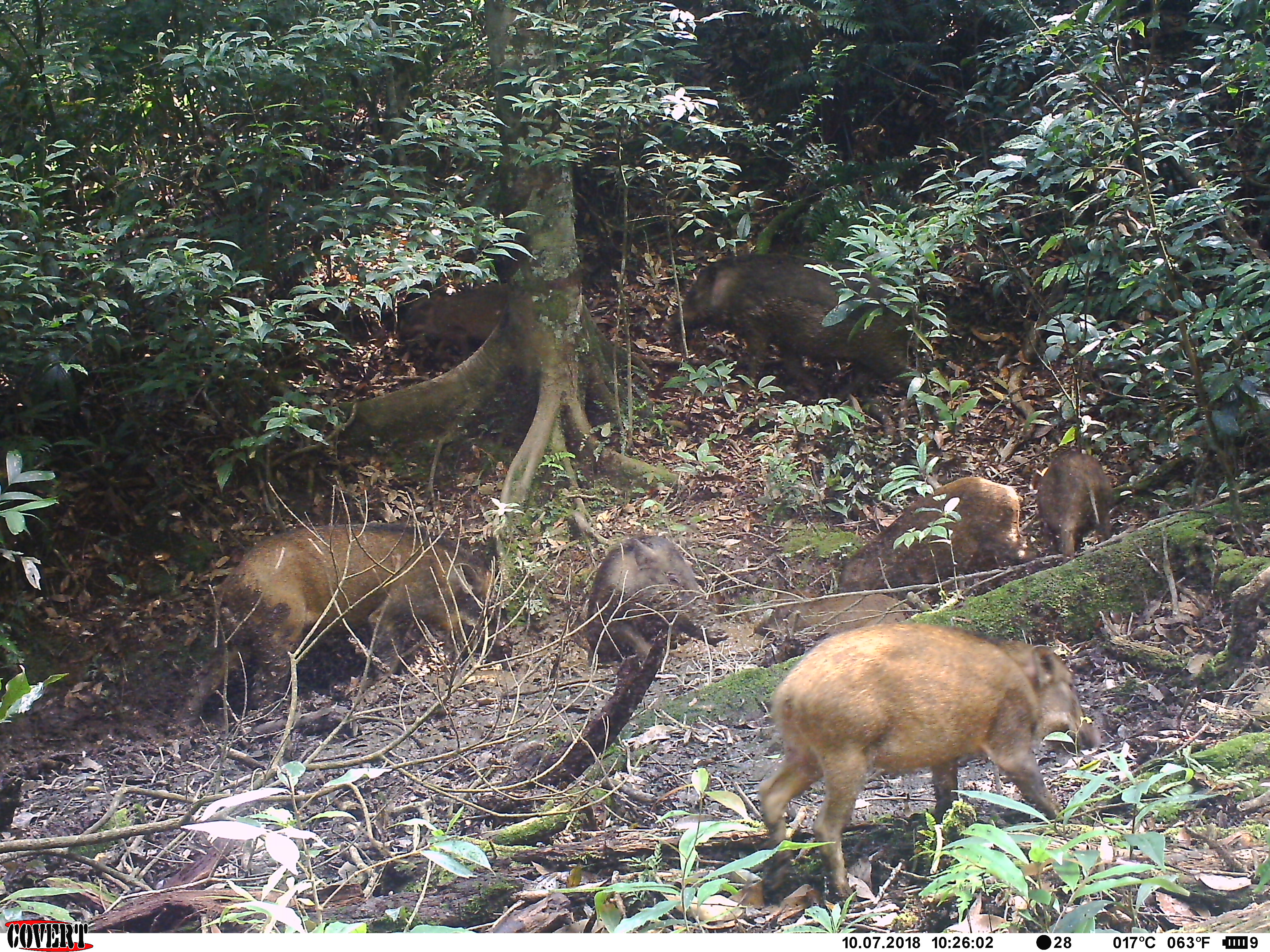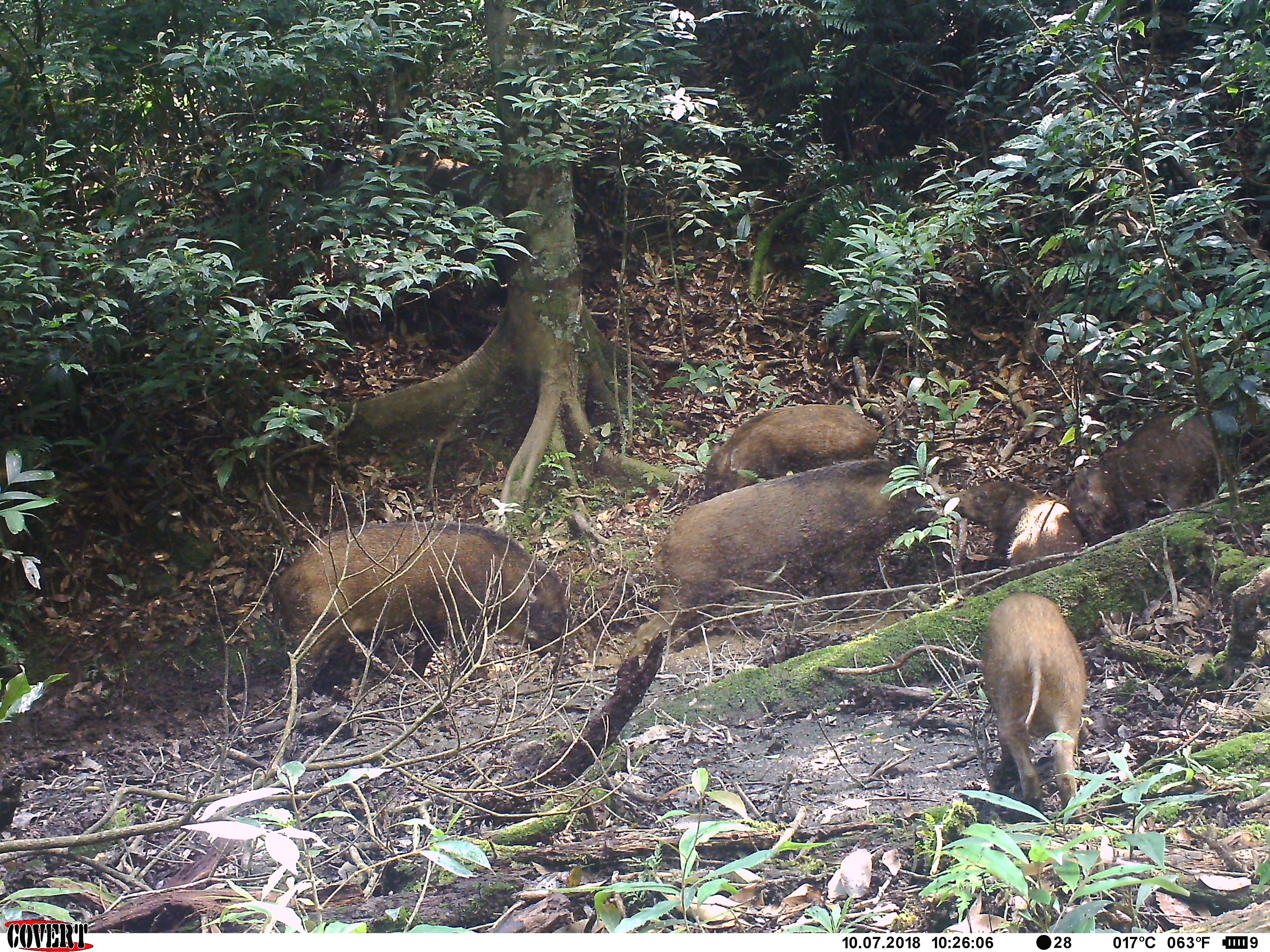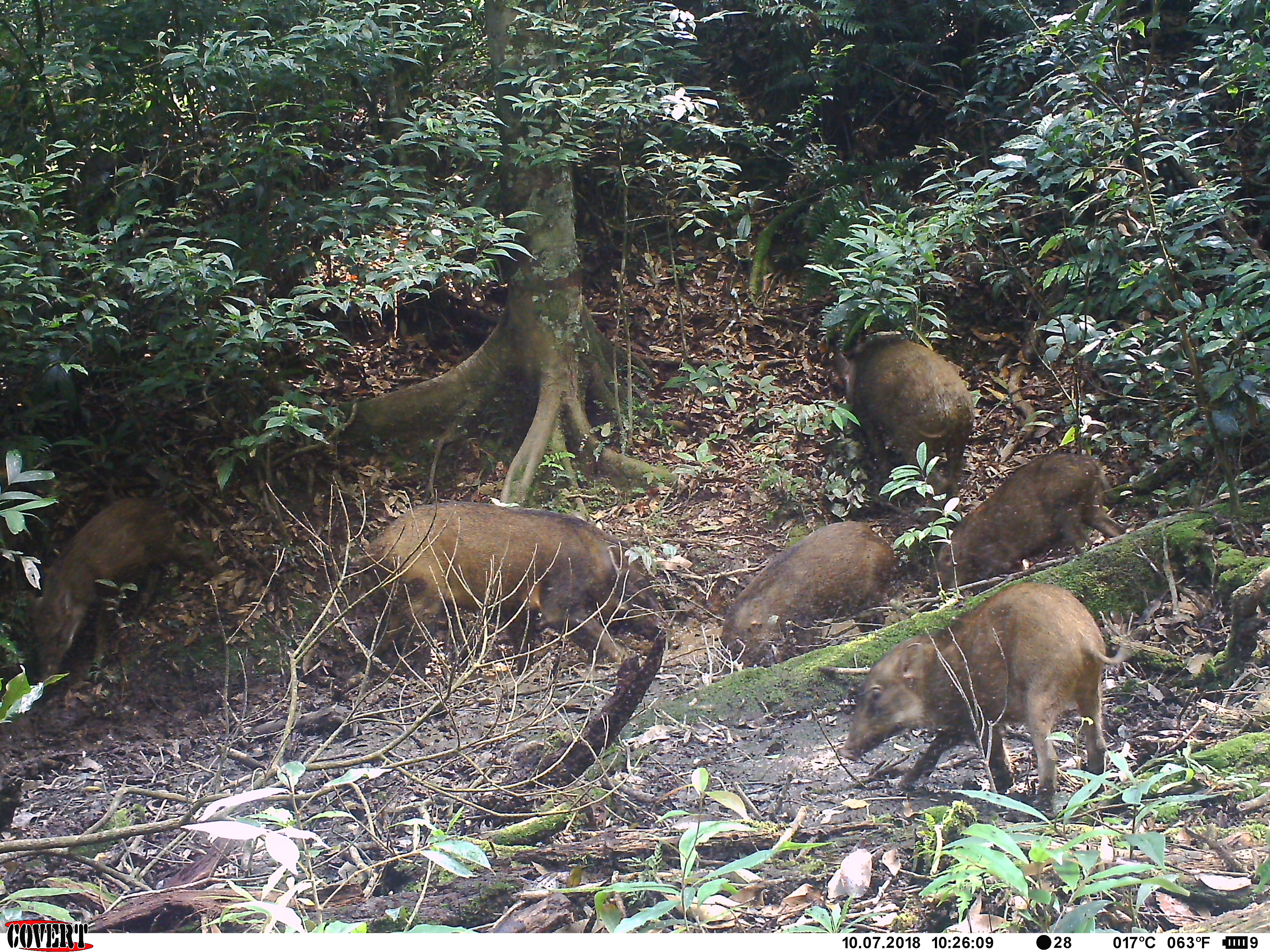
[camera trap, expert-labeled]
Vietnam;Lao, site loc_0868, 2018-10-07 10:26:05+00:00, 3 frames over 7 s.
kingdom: Animalia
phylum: Chordata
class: Mammalia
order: Artiodactyla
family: Suidae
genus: Sus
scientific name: Sus scrofa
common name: eurasian wild pig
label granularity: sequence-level